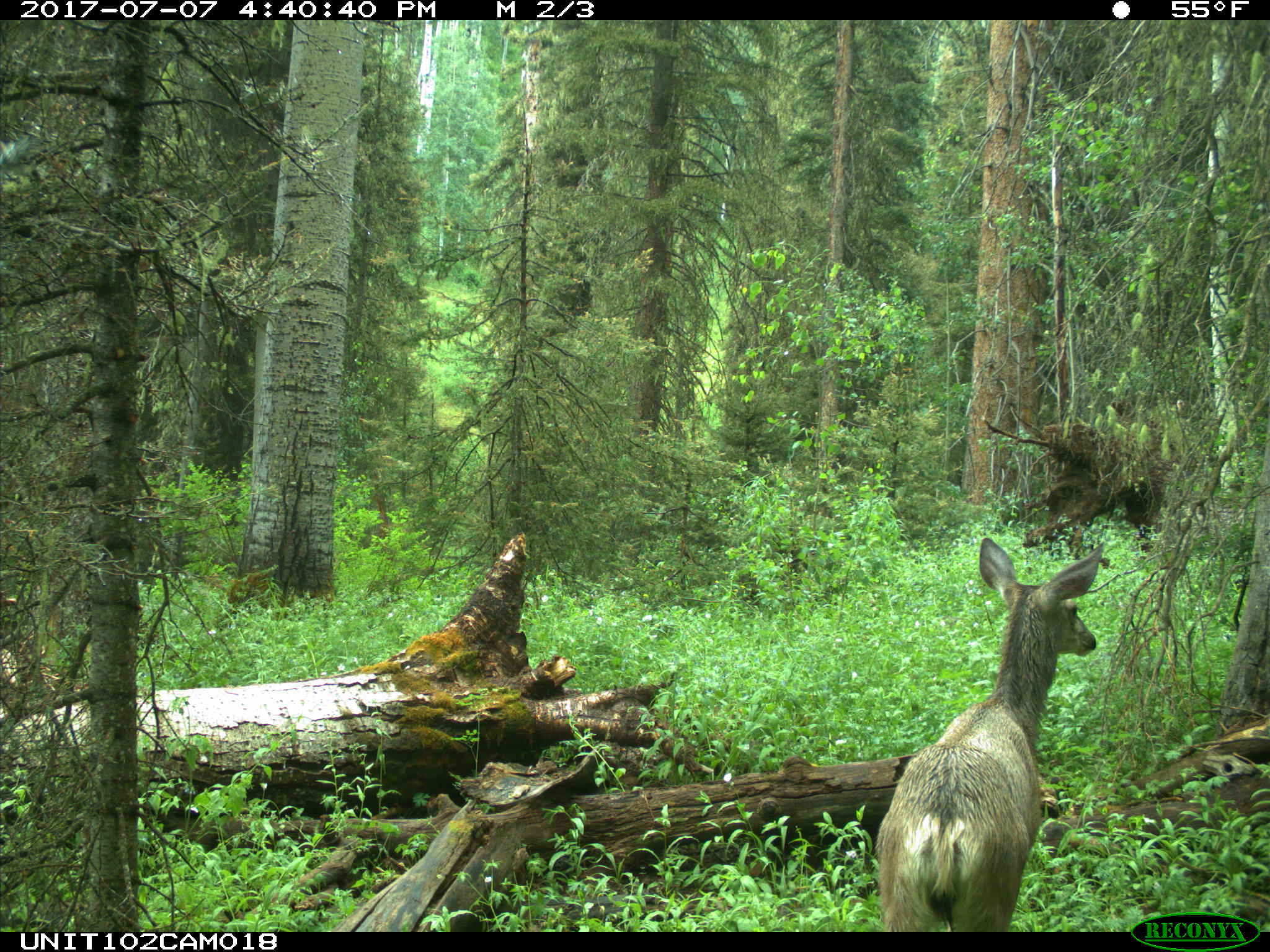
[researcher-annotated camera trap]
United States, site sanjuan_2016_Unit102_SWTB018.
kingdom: Animalia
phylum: Chordata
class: Mammalia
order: Artiodactyla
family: Cervidae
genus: Odocoileus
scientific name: Odocoileus hemionus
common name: mule deer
Odocoileus hemionus (mule deer).